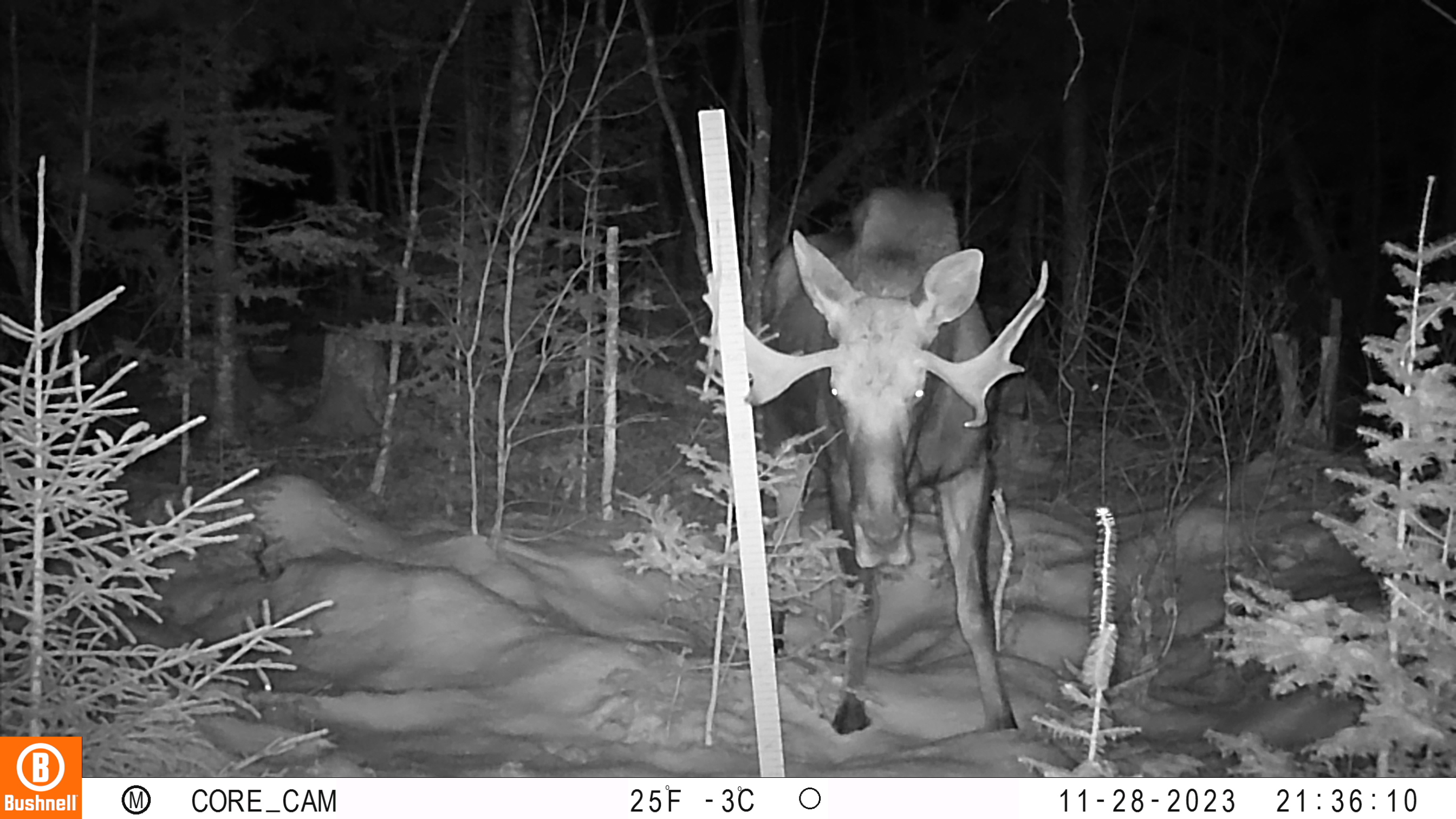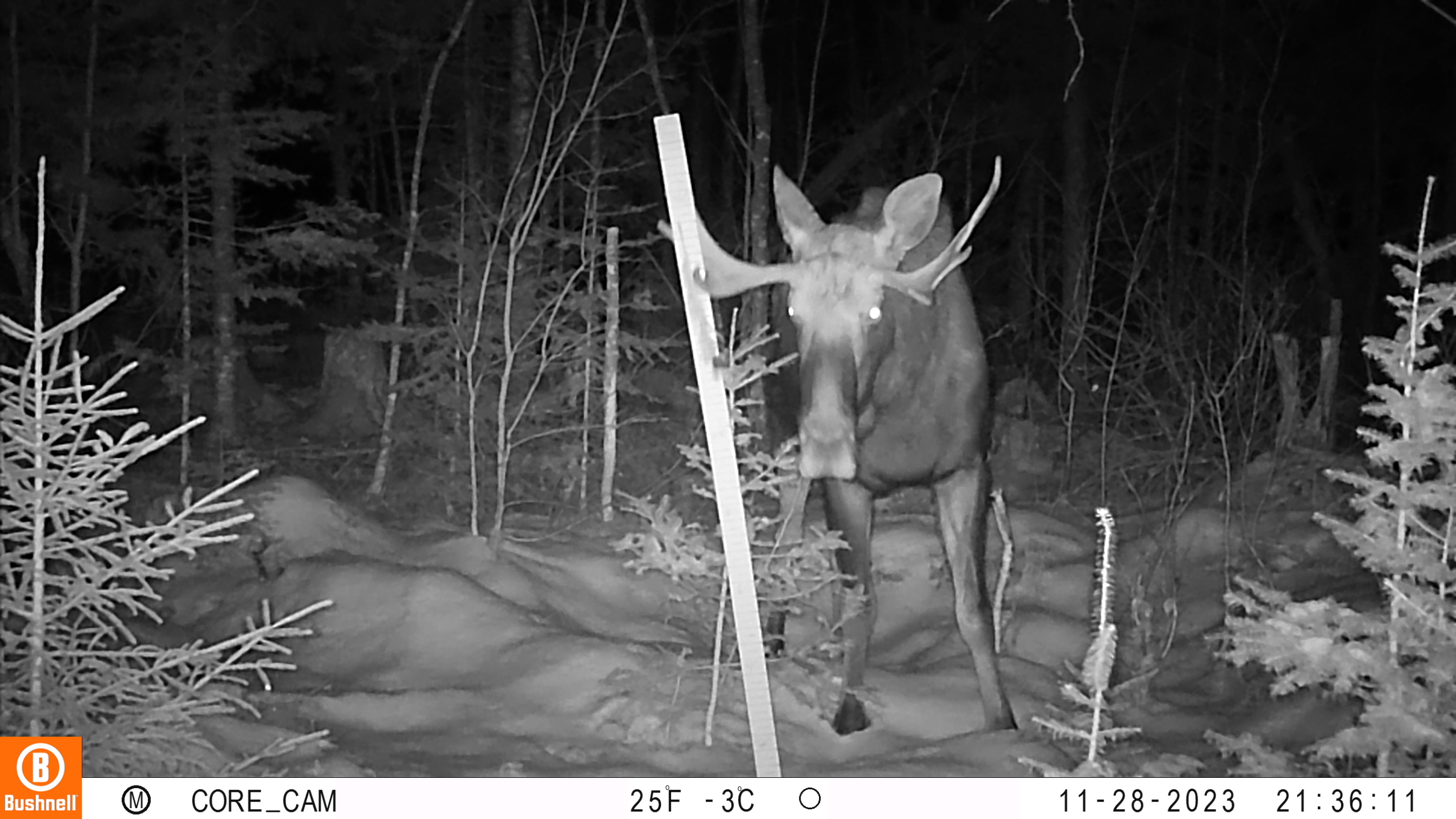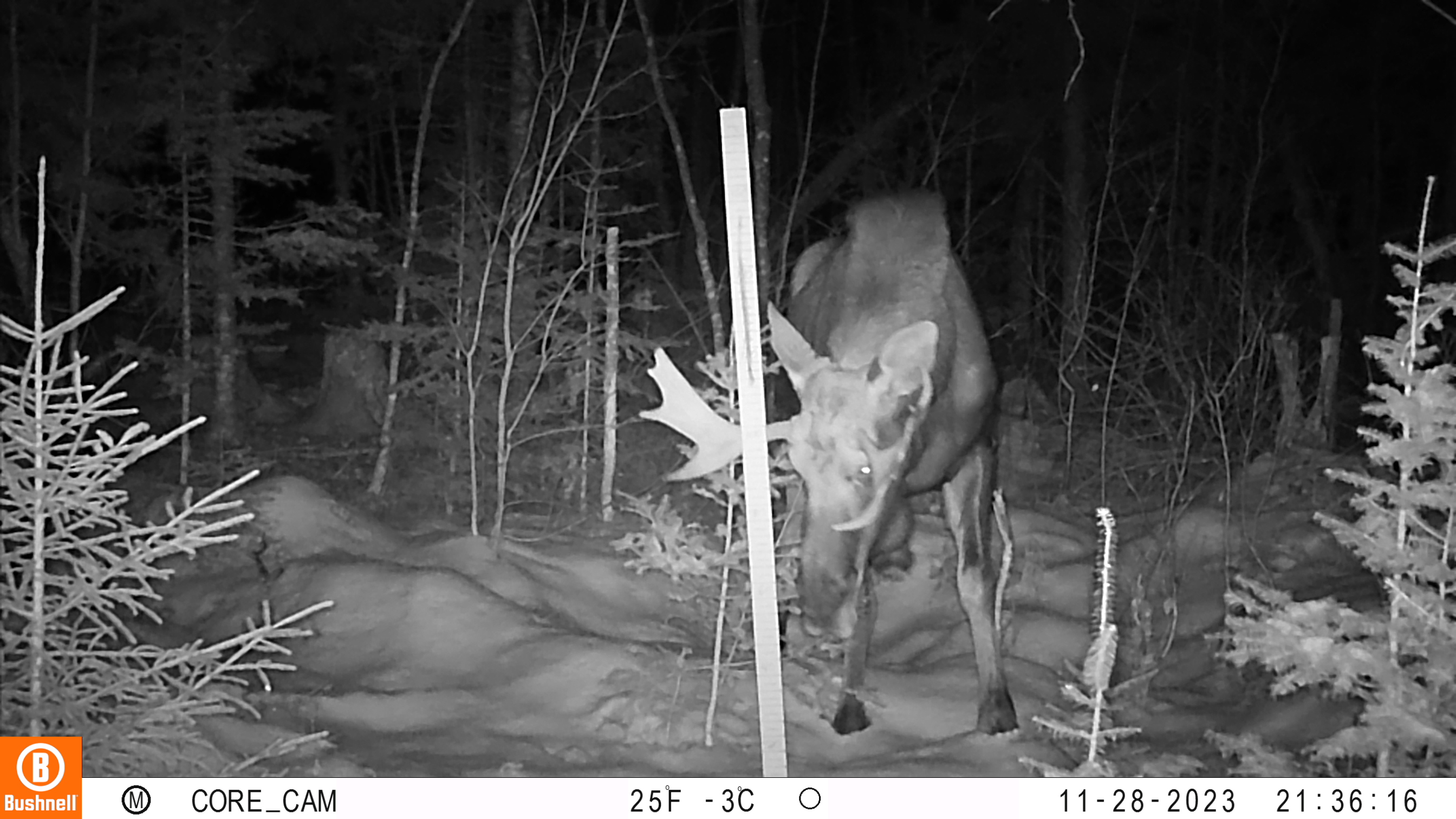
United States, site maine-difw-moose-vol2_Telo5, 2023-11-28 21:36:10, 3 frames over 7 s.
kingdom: Animalia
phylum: Chordata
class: Mammalia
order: Artiodactyla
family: Cervidae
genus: Alces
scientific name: Alces alces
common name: moose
Moose (Alces alces).